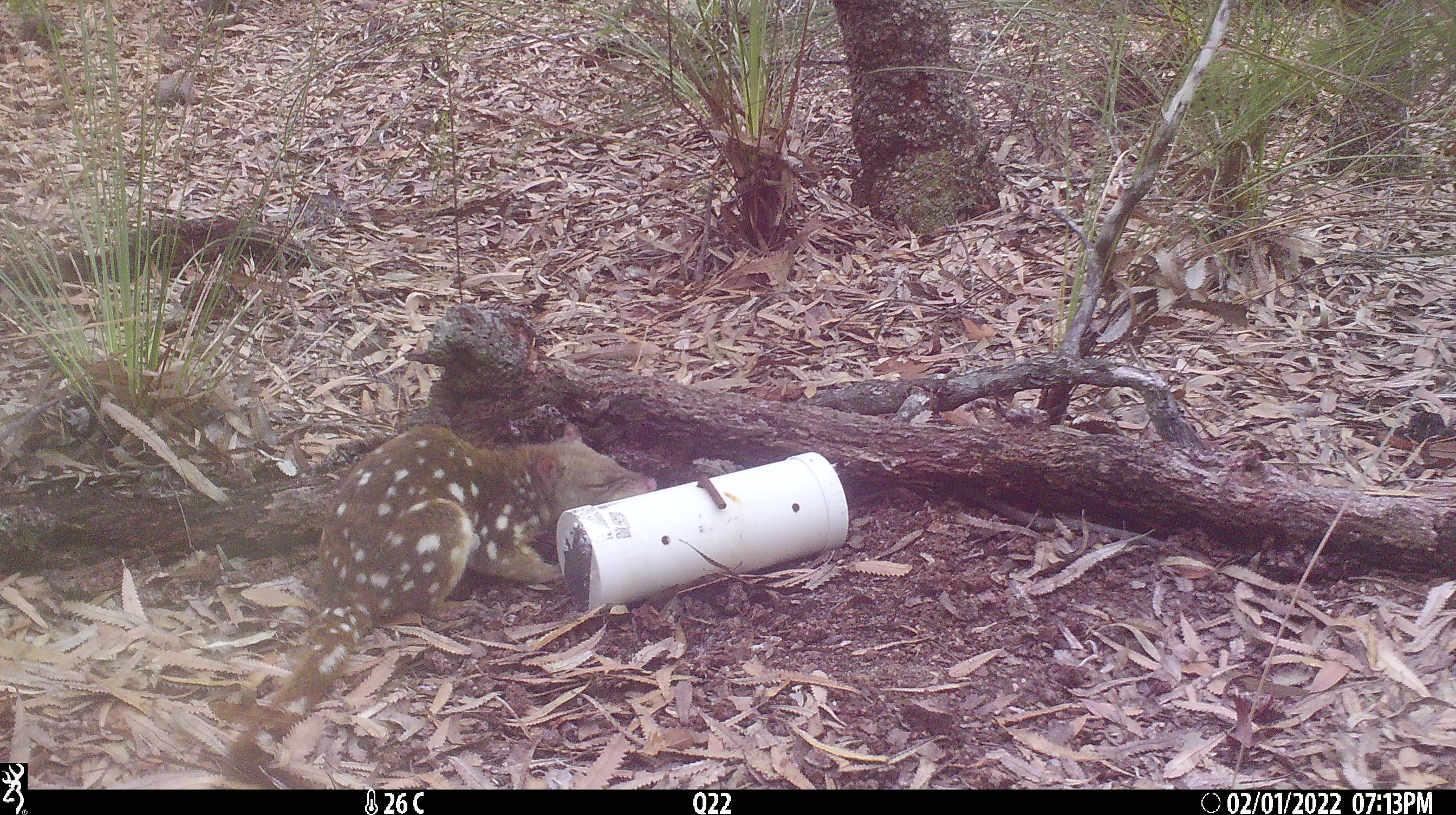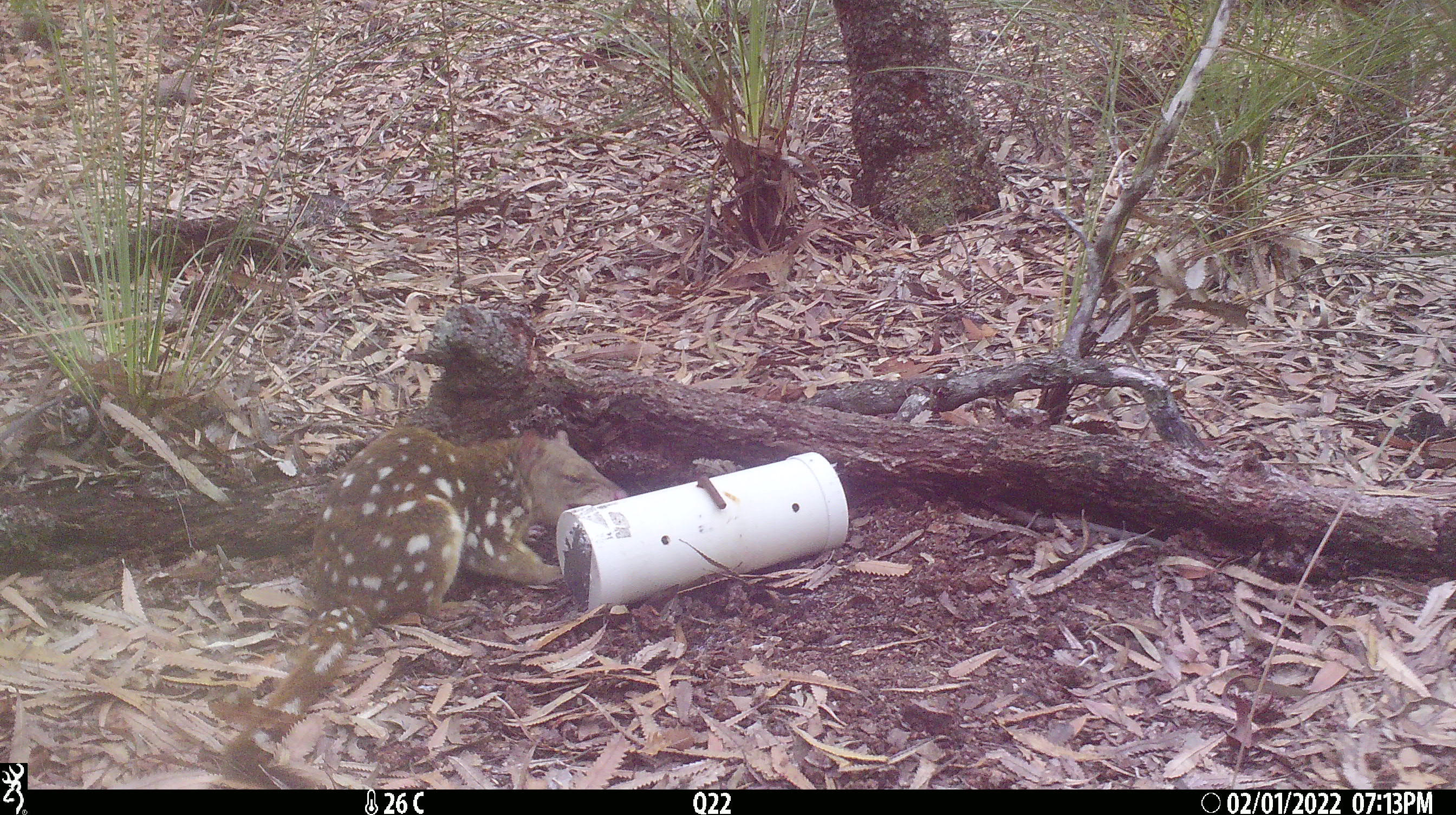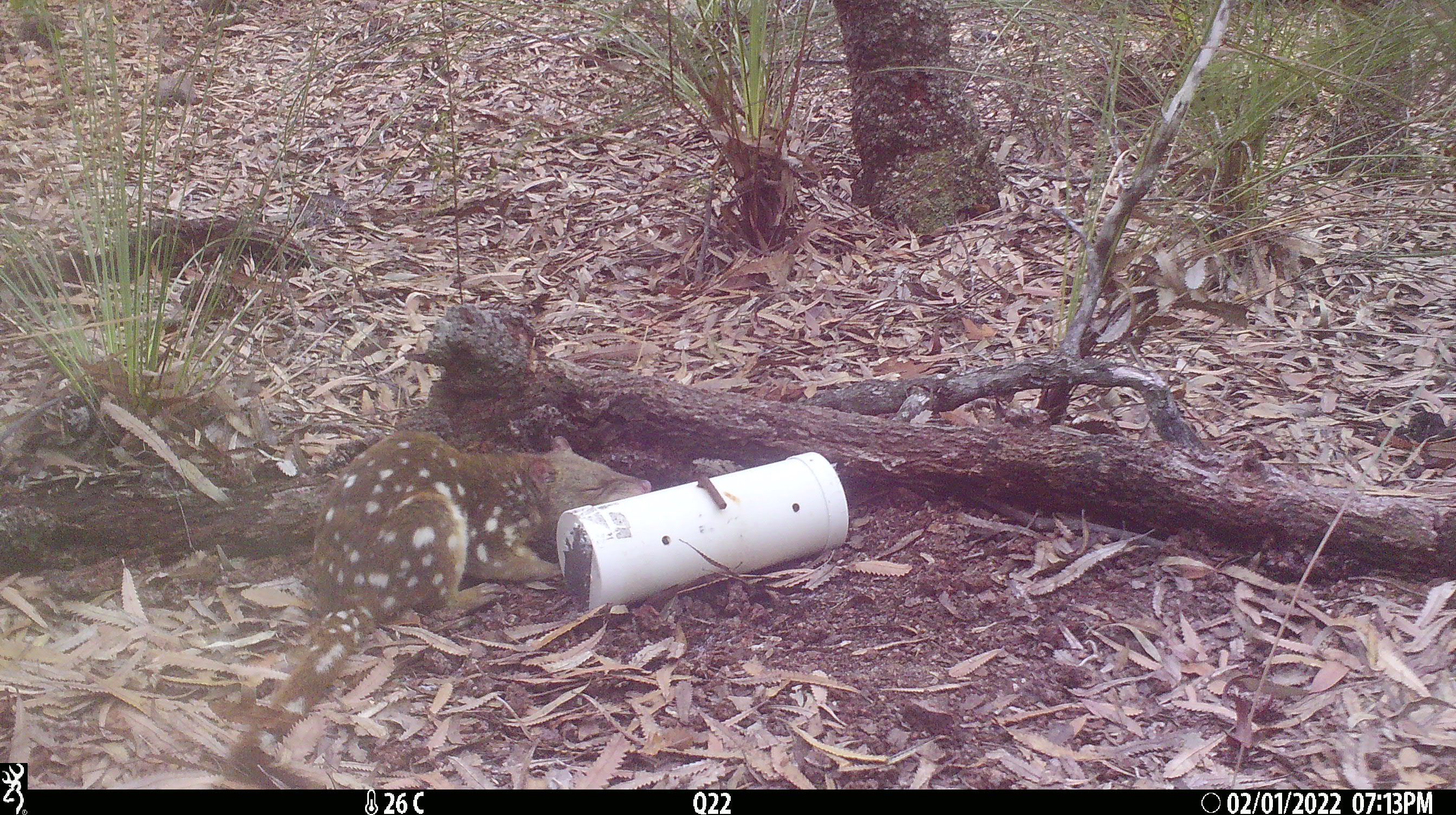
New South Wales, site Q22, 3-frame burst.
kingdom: Animalia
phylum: Chordata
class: Mammalia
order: Dasyuromorphia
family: Dasyuridae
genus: Dasyurus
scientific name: Dasyurus maculatus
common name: spotted-tailed quoll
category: quoll